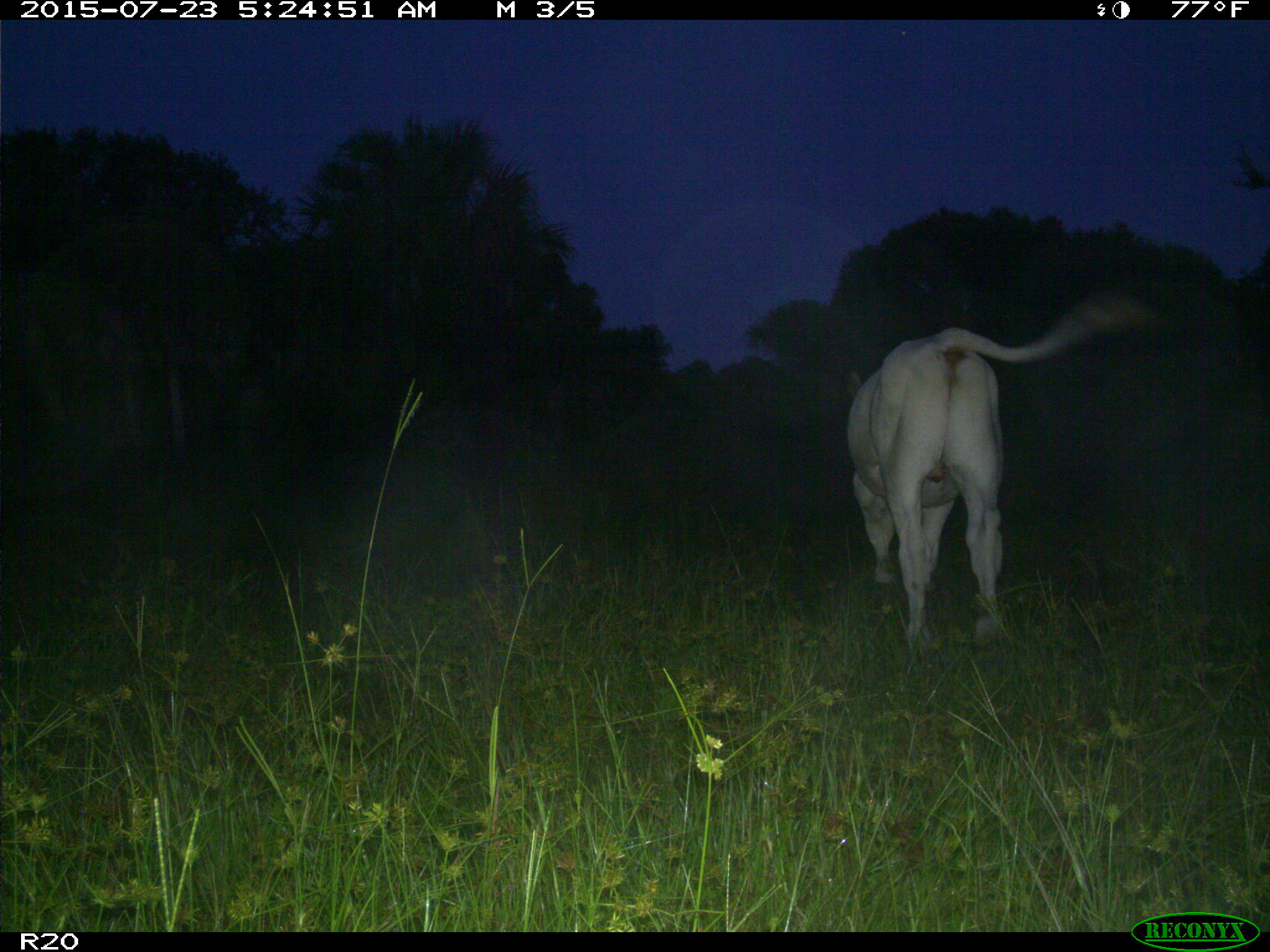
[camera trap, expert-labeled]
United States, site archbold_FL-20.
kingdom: Animalia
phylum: Chordata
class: Mammalia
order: Artiodactyla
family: Bovidae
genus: Bos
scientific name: Bos taurus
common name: domestic cow